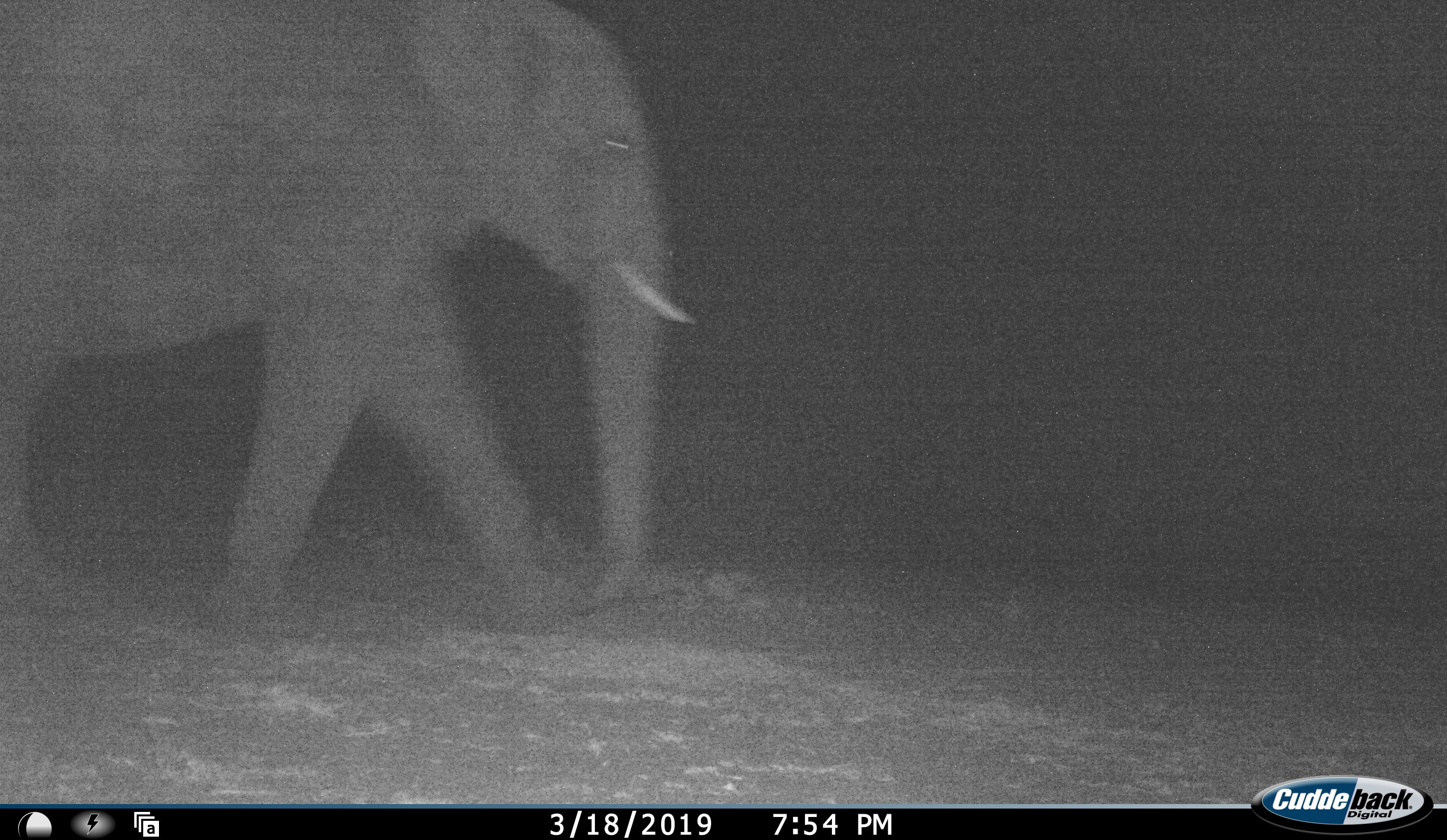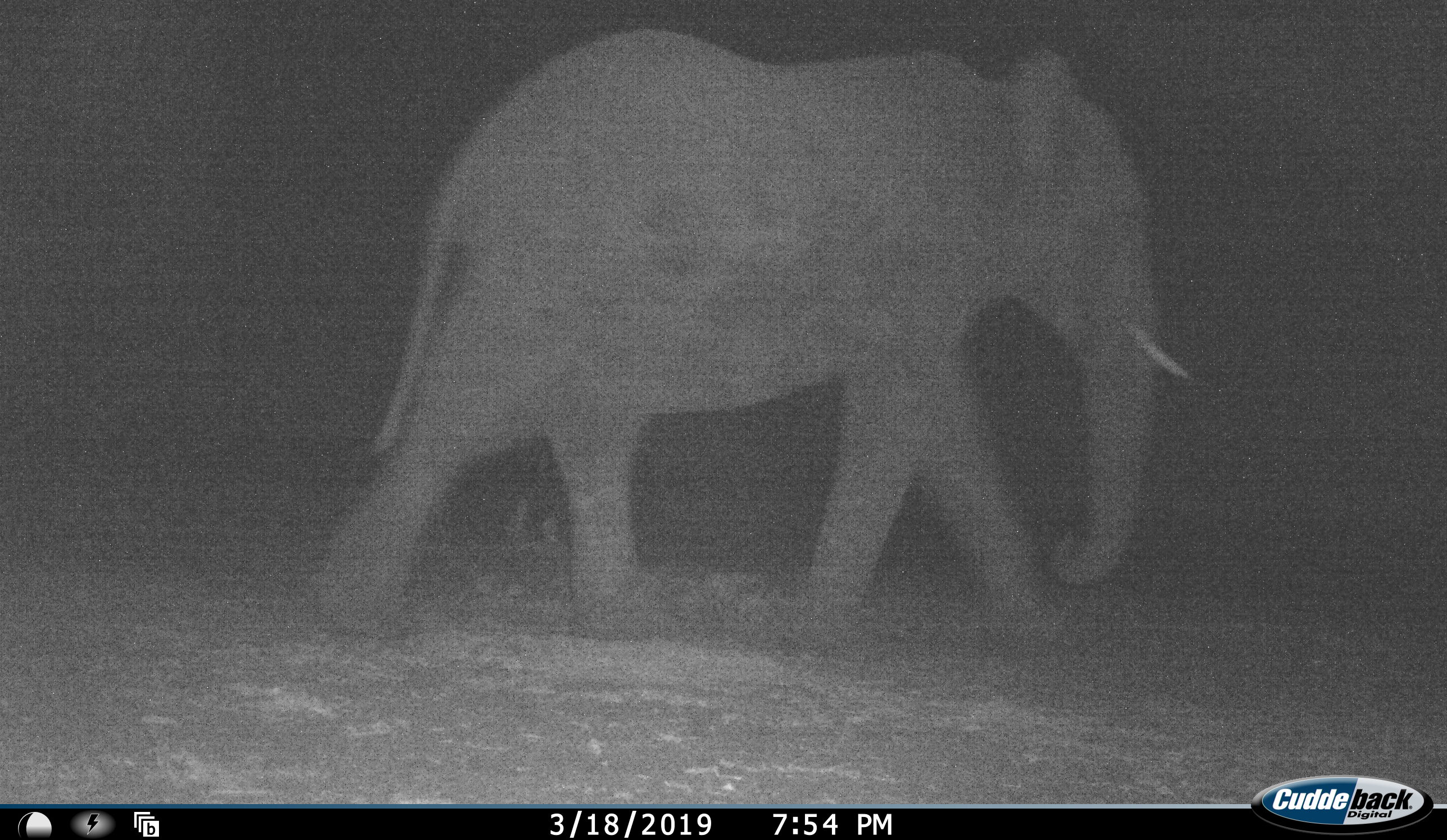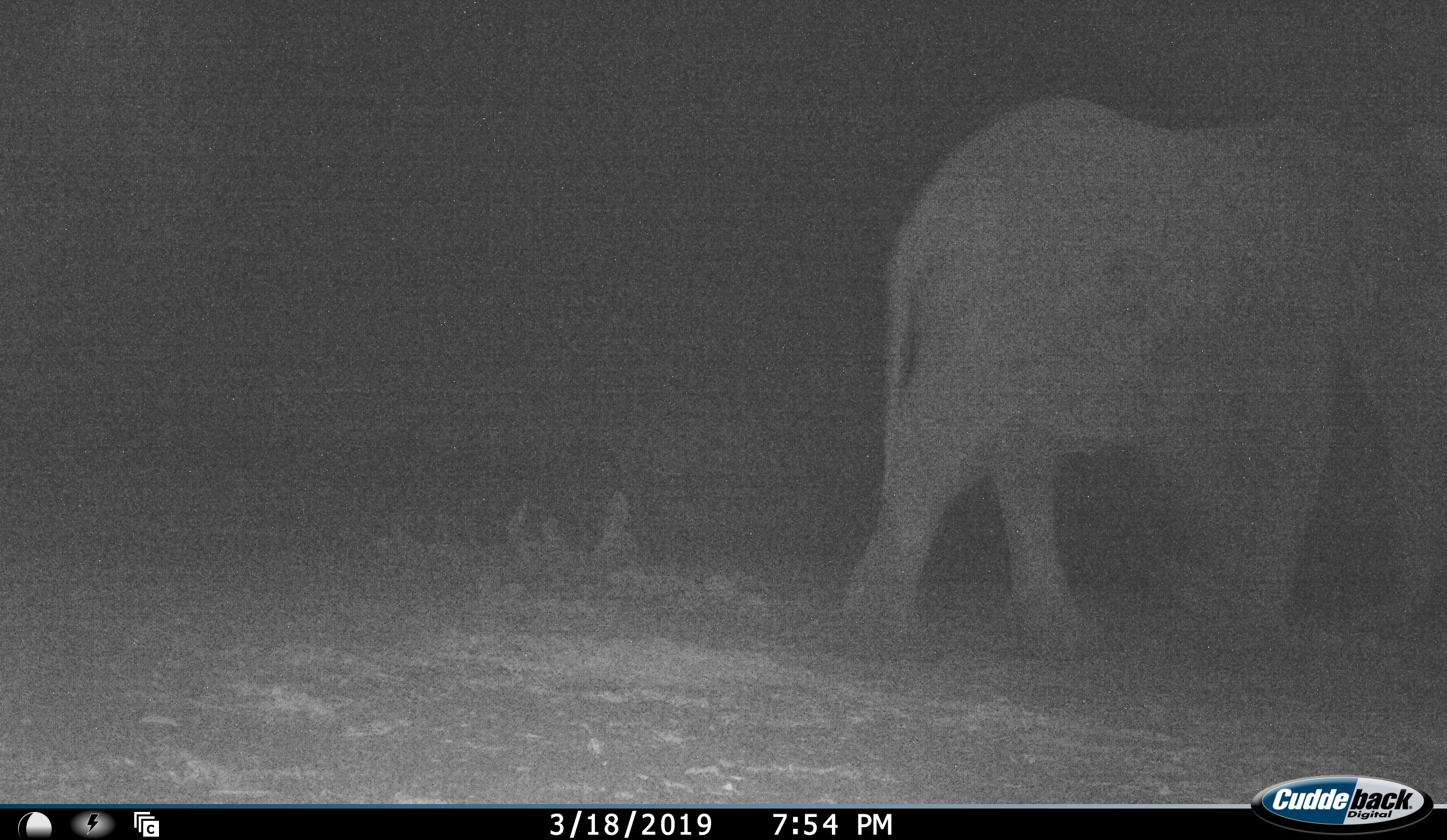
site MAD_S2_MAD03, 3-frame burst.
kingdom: Animalia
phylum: Chordata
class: Mammalia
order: Proboscidea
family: Elephantidae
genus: Loxodonta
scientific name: Loxodonta africana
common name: african bush elephant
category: elephant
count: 1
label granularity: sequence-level